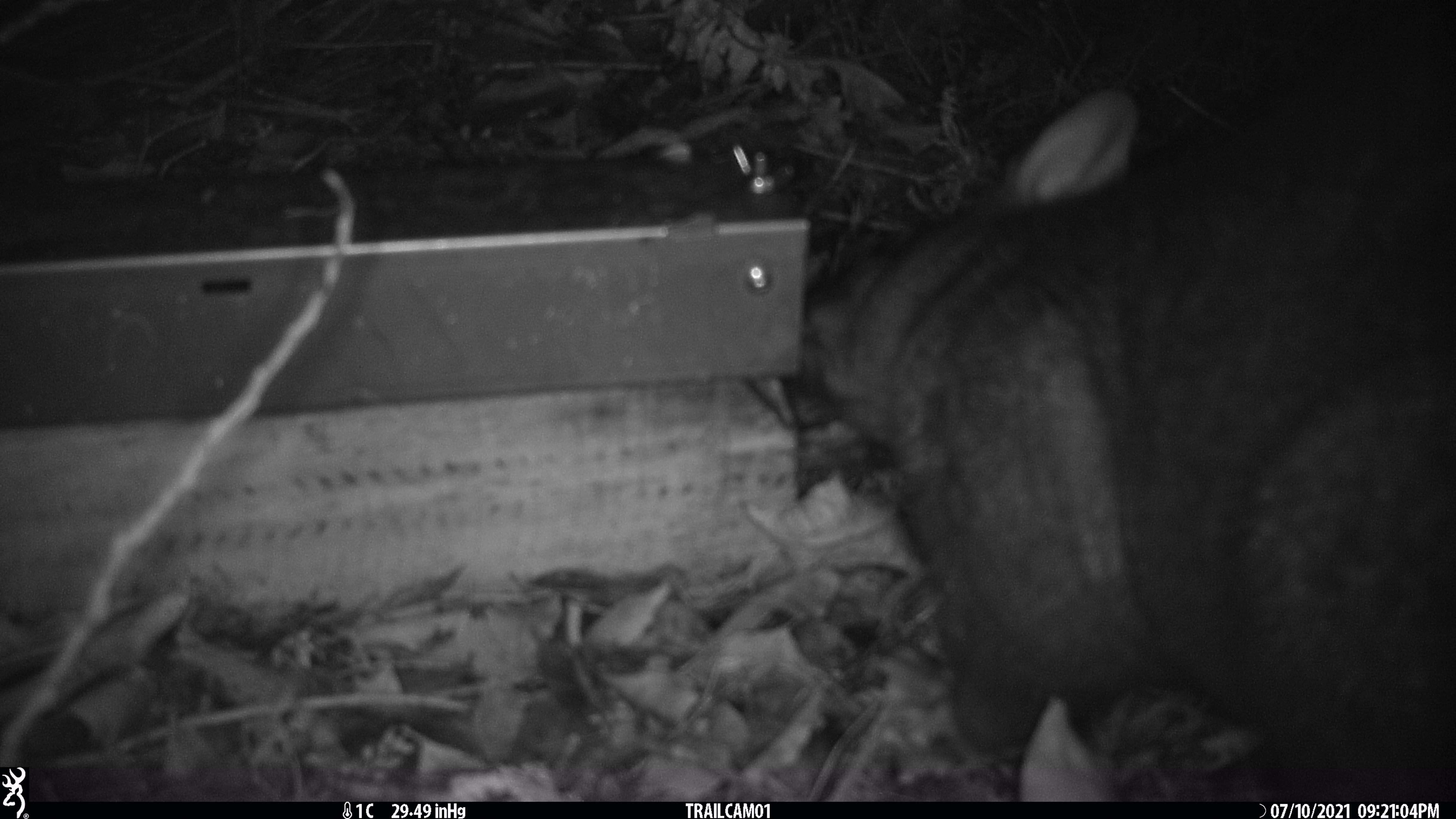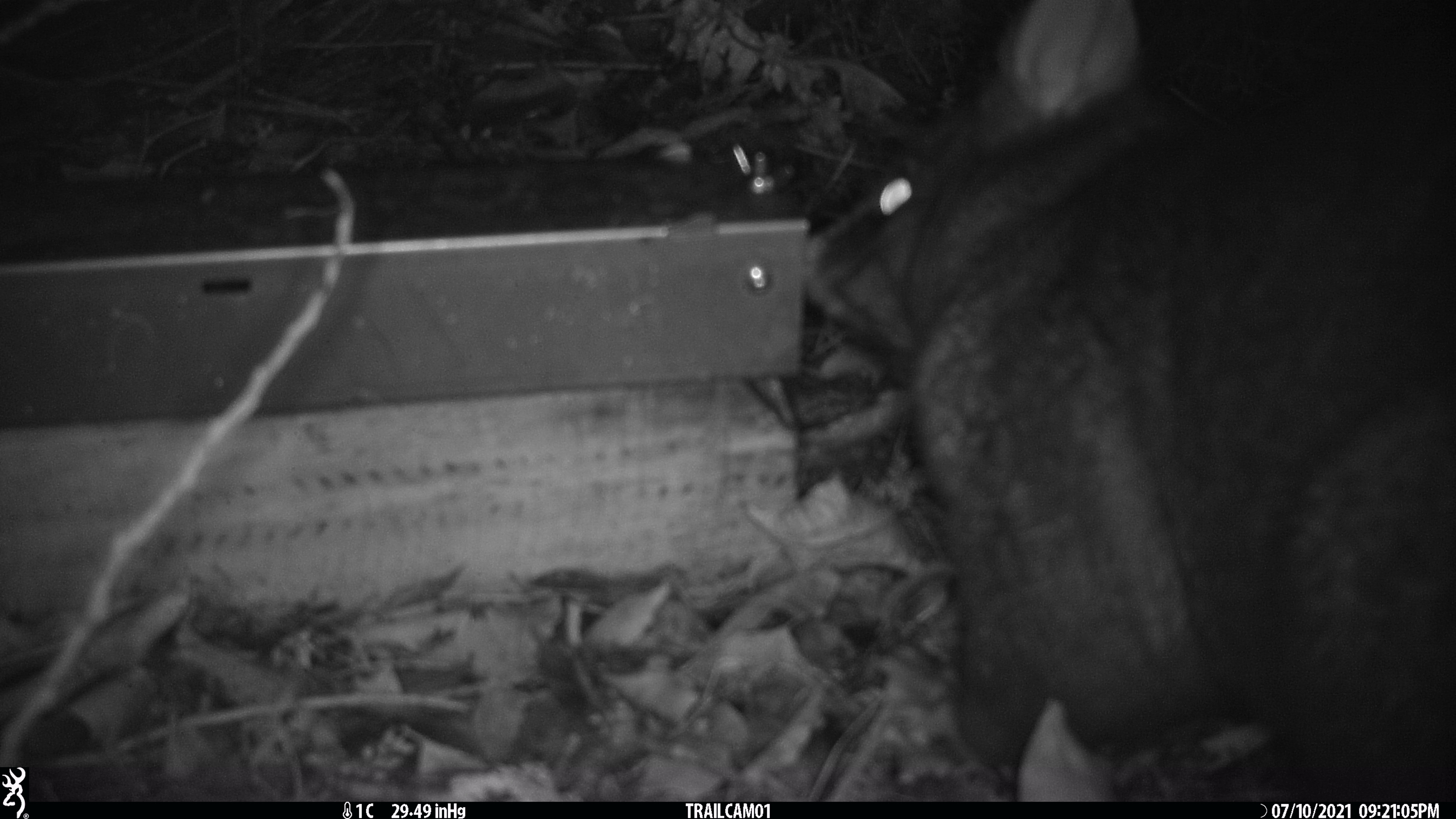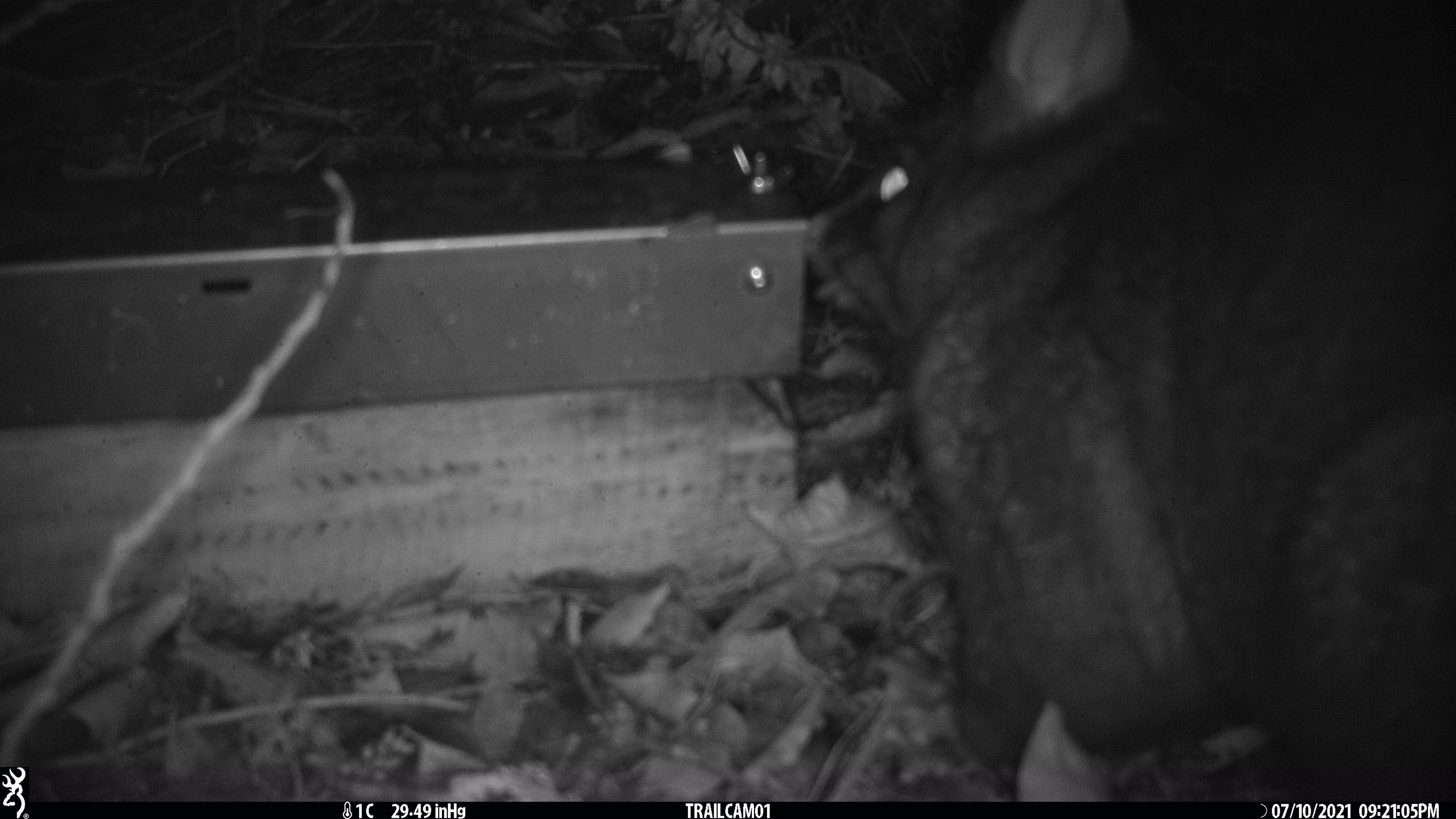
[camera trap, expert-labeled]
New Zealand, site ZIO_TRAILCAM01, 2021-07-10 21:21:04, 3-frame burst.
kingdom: Animalia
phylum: Chordata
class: Mammalia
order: Diprotodontia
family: Phalangeridae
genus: Trichosurus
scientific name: Trichosurus vulpecula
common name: common brushtail possum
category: possum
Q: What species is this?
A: Possum (common brushtail possum) (Trichosurus vulpecula).